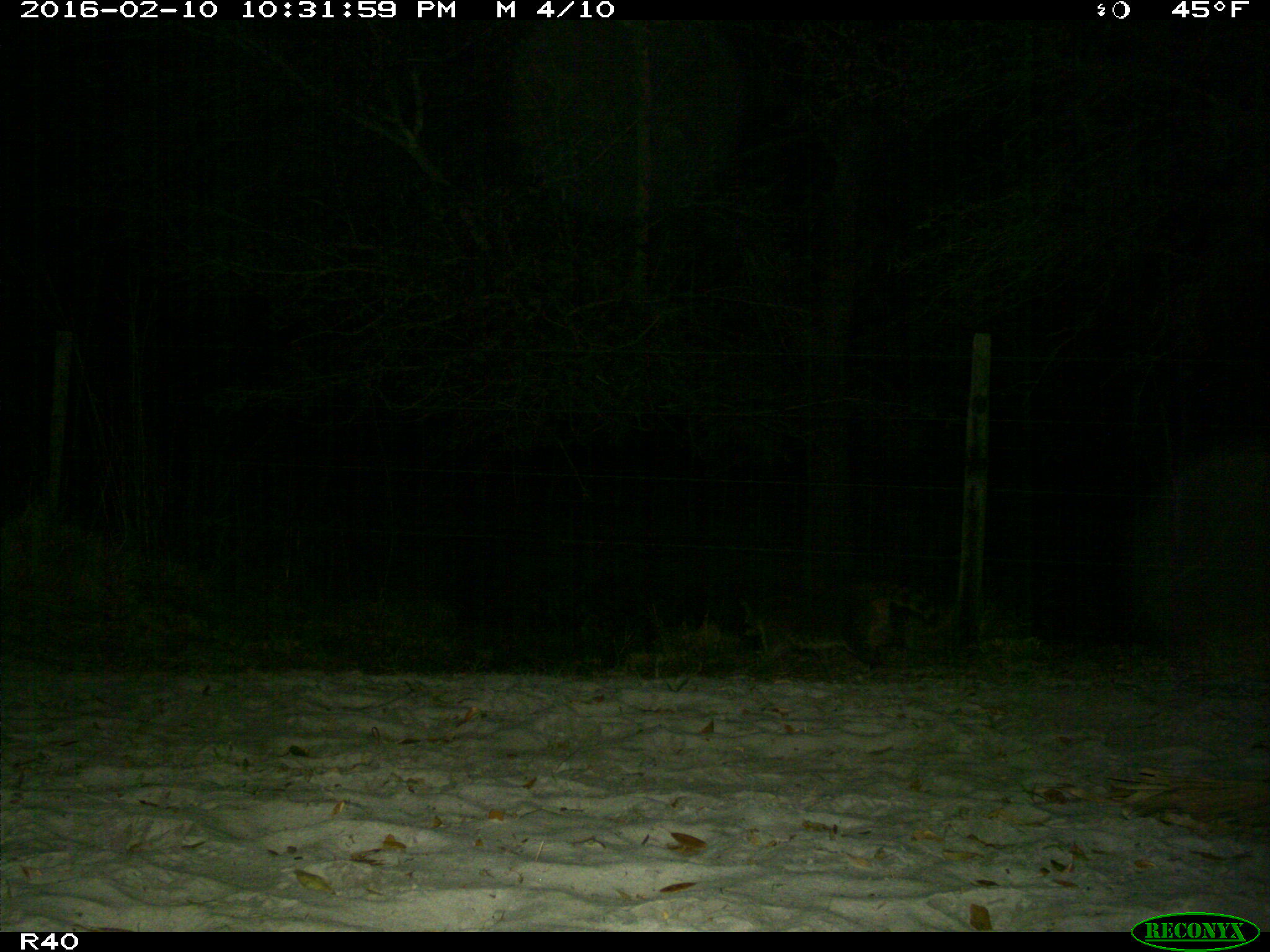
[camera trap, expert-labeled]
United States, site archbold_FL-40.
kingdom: Animalia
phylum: Chordata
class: Mammalia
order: Carnivora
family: Procyonidae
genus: Procyon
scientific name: Procyon lotor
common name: common raccoon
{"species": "Procyon lotor (common raccoon)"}